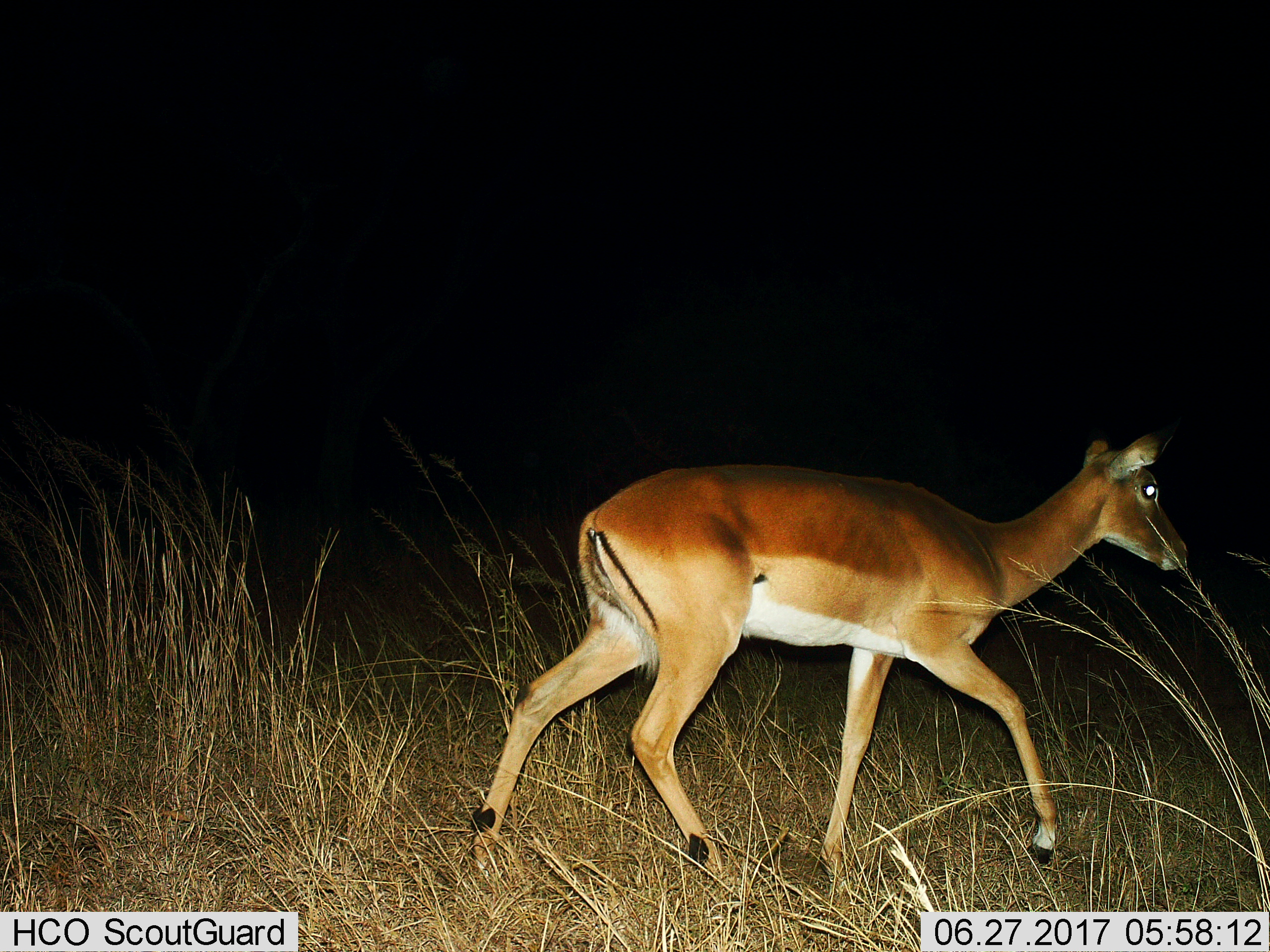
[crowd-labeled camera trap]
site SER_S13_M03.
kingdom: Animalia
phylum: Chordata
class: Mammalia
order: Artiodactyla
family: Bovidae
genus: Aepyceros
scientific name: Aepyceros melampus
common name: impala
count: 1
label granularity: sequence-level